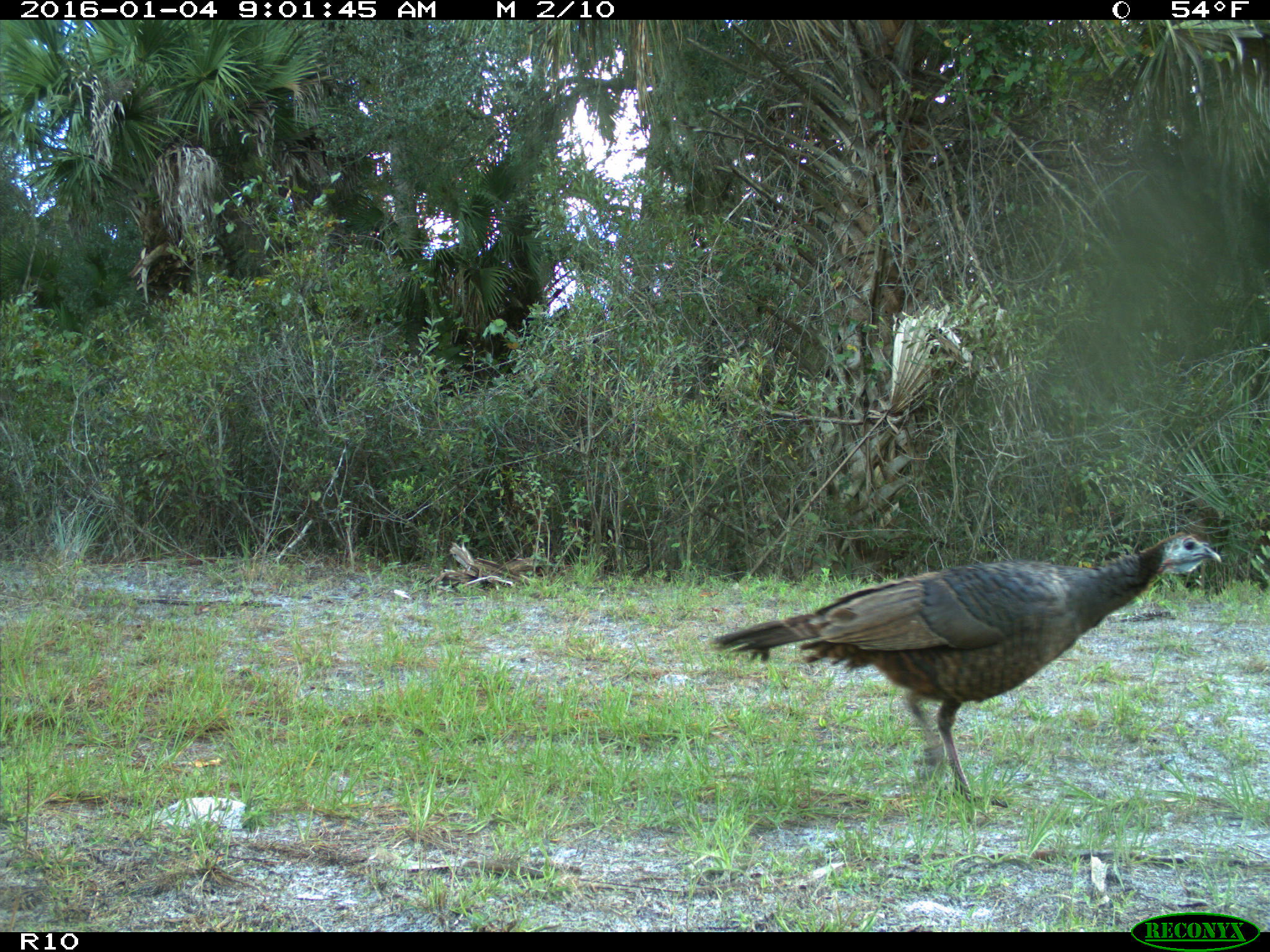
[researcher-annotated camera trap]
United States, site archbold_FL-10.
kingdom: Animalia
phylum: Chordata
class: Aves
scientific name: Aves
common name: birds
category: unidentified bird